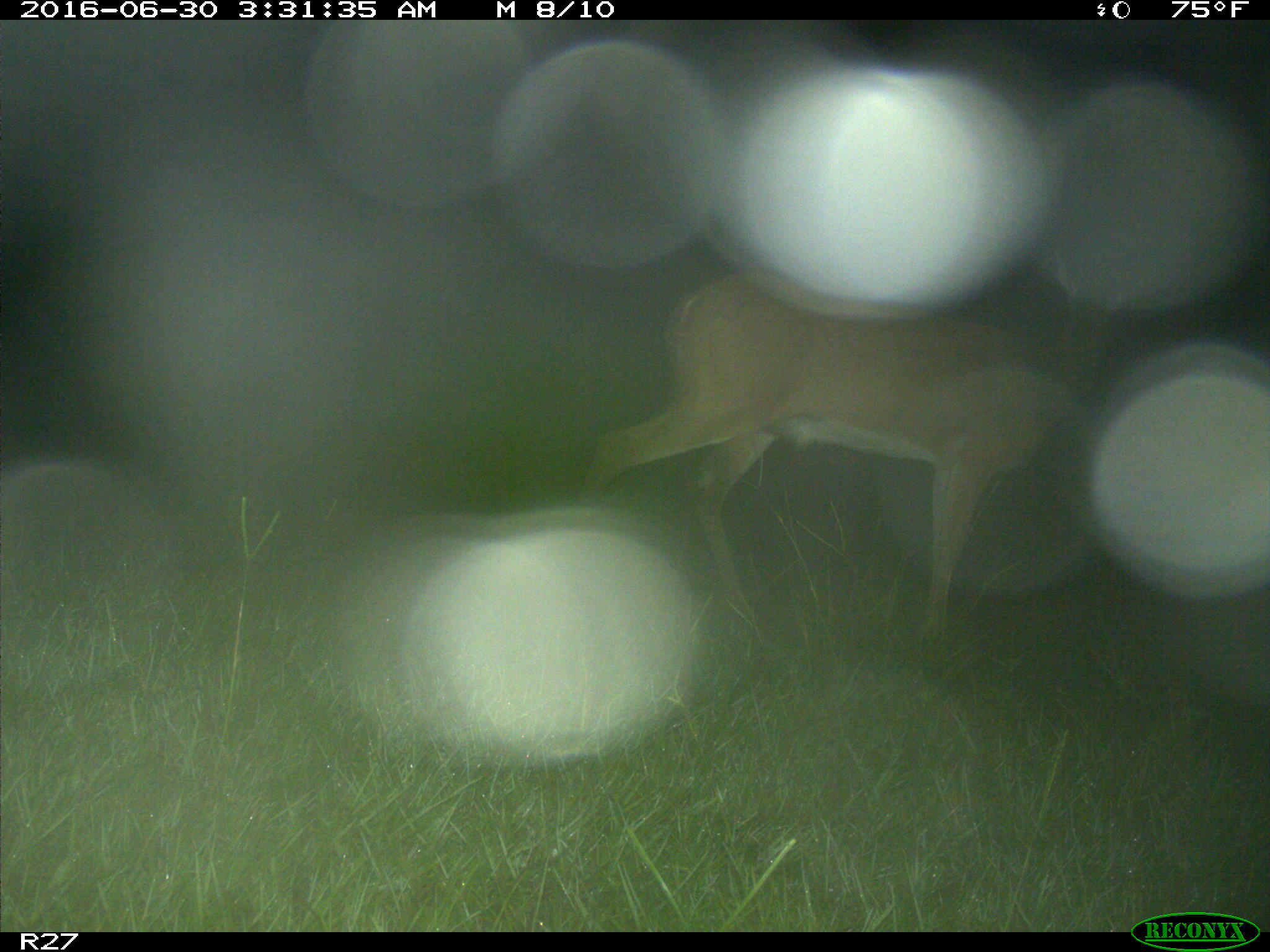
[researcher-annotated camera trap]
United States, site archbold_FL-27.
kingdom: Animalia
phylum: Chordata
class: Mammalia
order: Artiodactyla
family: Cervidae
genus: Odocoileus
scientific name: Odocoileus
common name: deer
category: unidentified deer